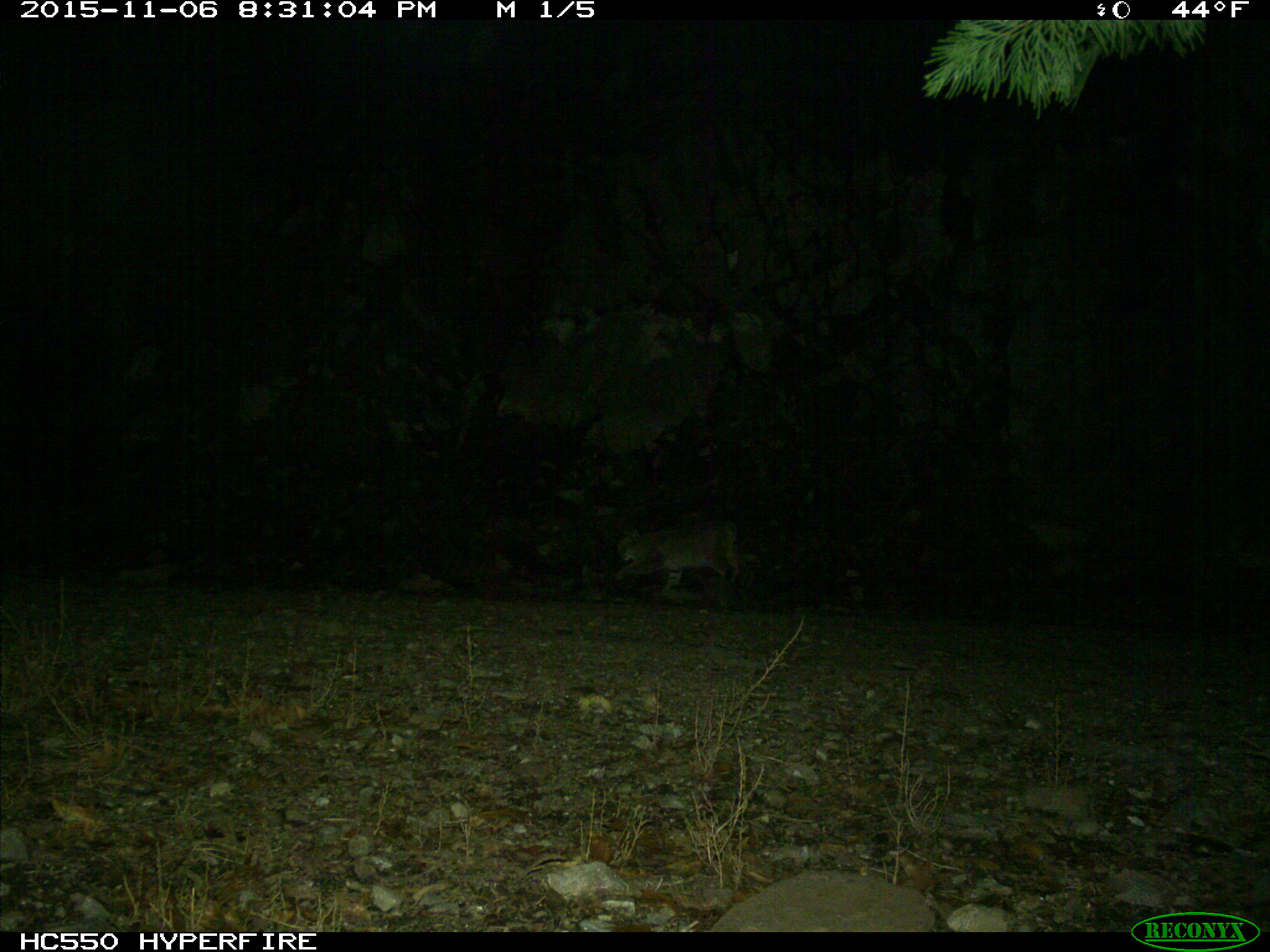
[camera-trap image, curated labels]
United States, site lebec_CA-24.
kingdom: Animalia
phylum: Chordata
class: Mammalia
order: Carnivora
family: Felidae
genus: Lynx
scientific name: Lynx rufus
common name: bobcat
Lynx rufus (bobcat).